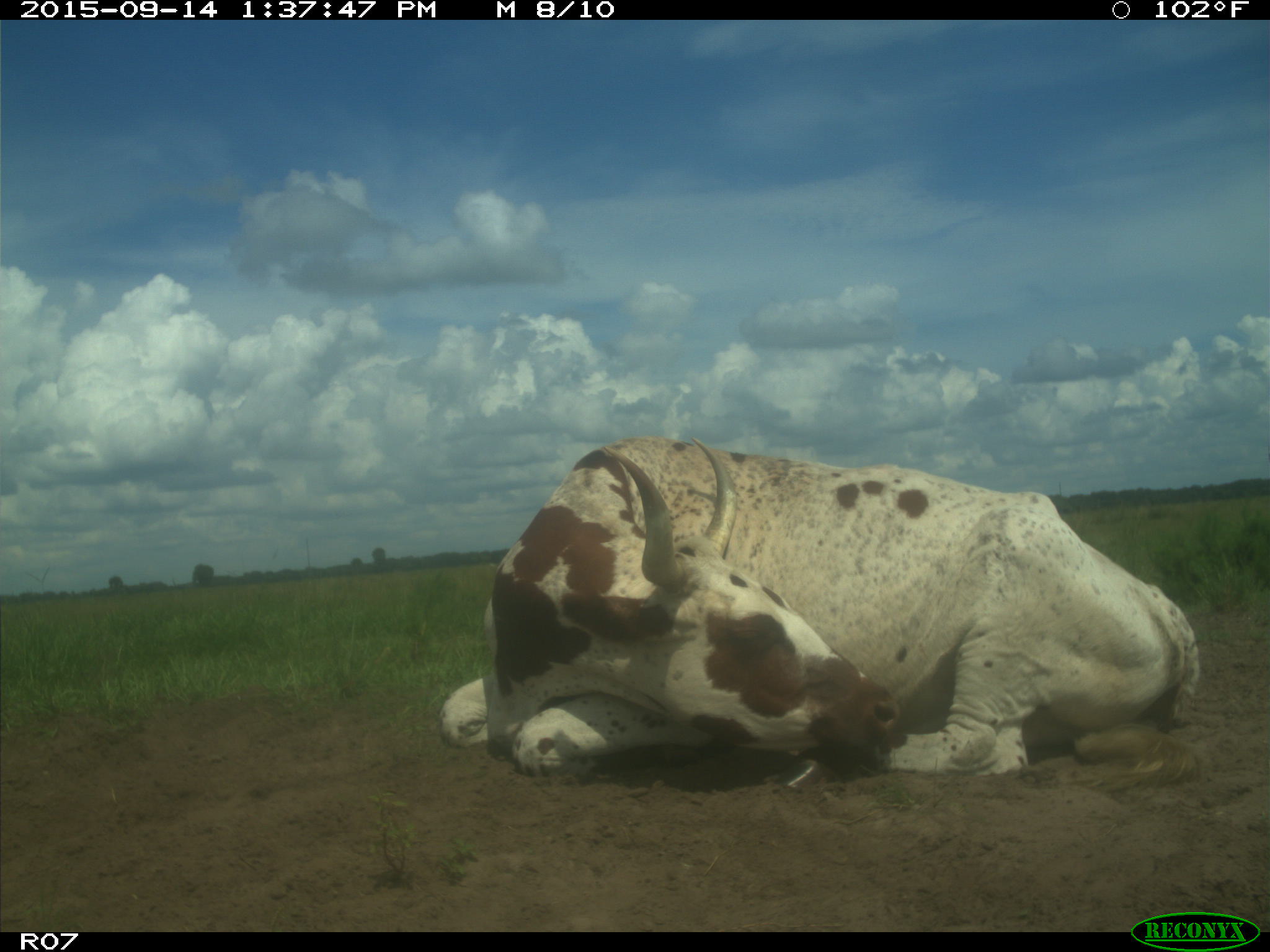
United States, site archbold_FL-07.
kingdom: Animalia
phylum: Chordata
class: Mammalia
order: Artiodactyla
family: Bovidae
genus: Bos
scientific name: Bos taurus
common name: domestic cow